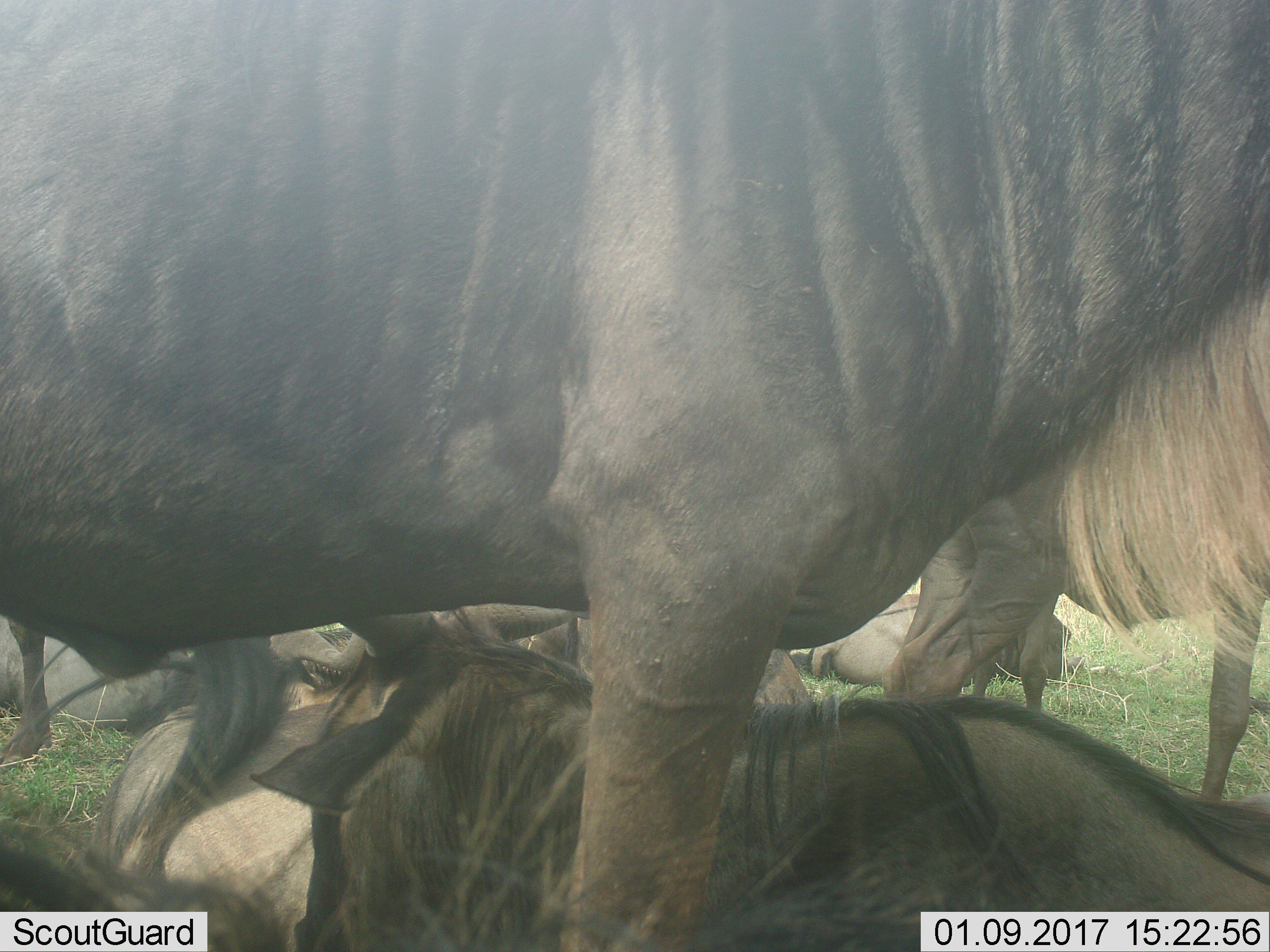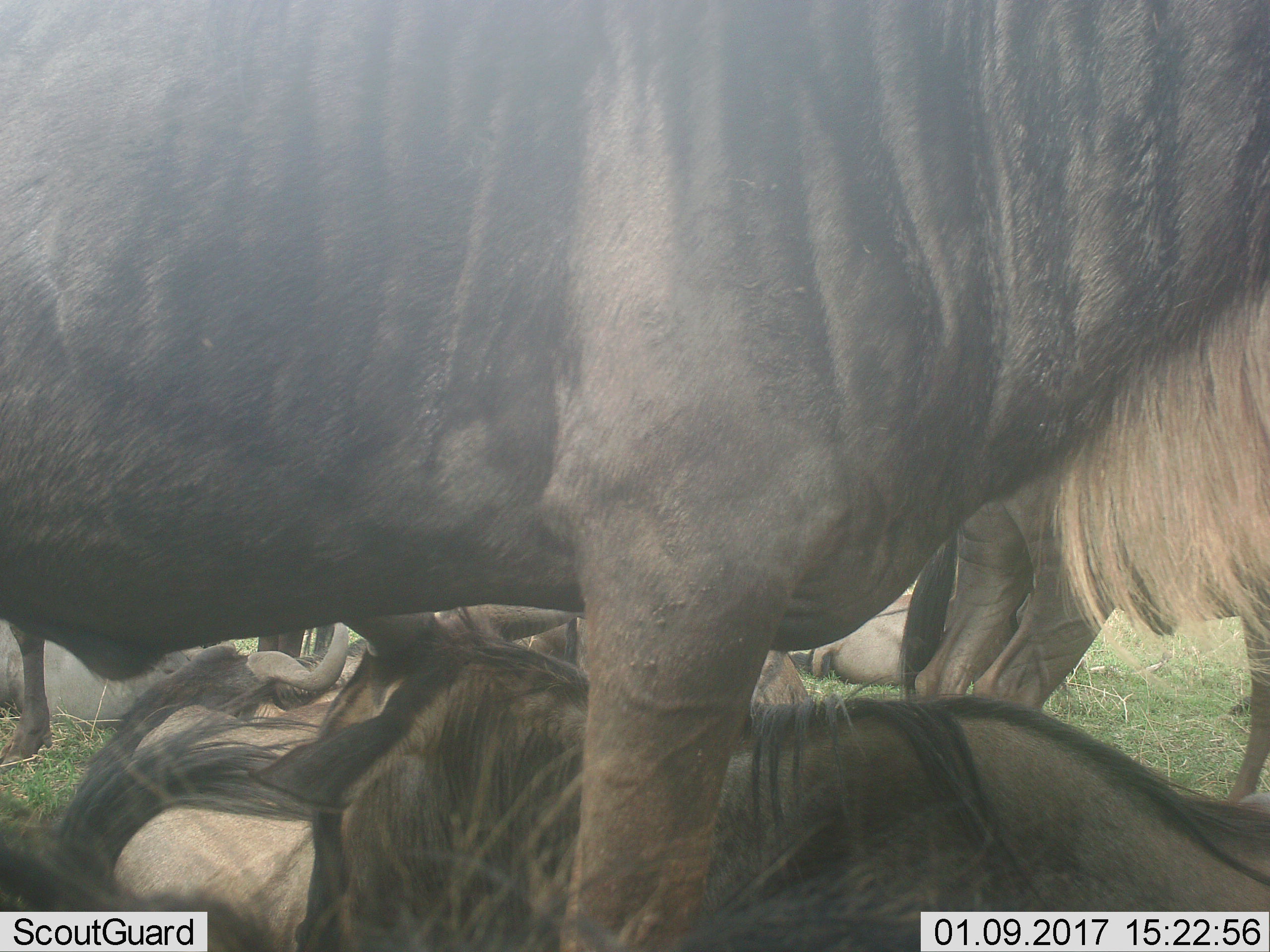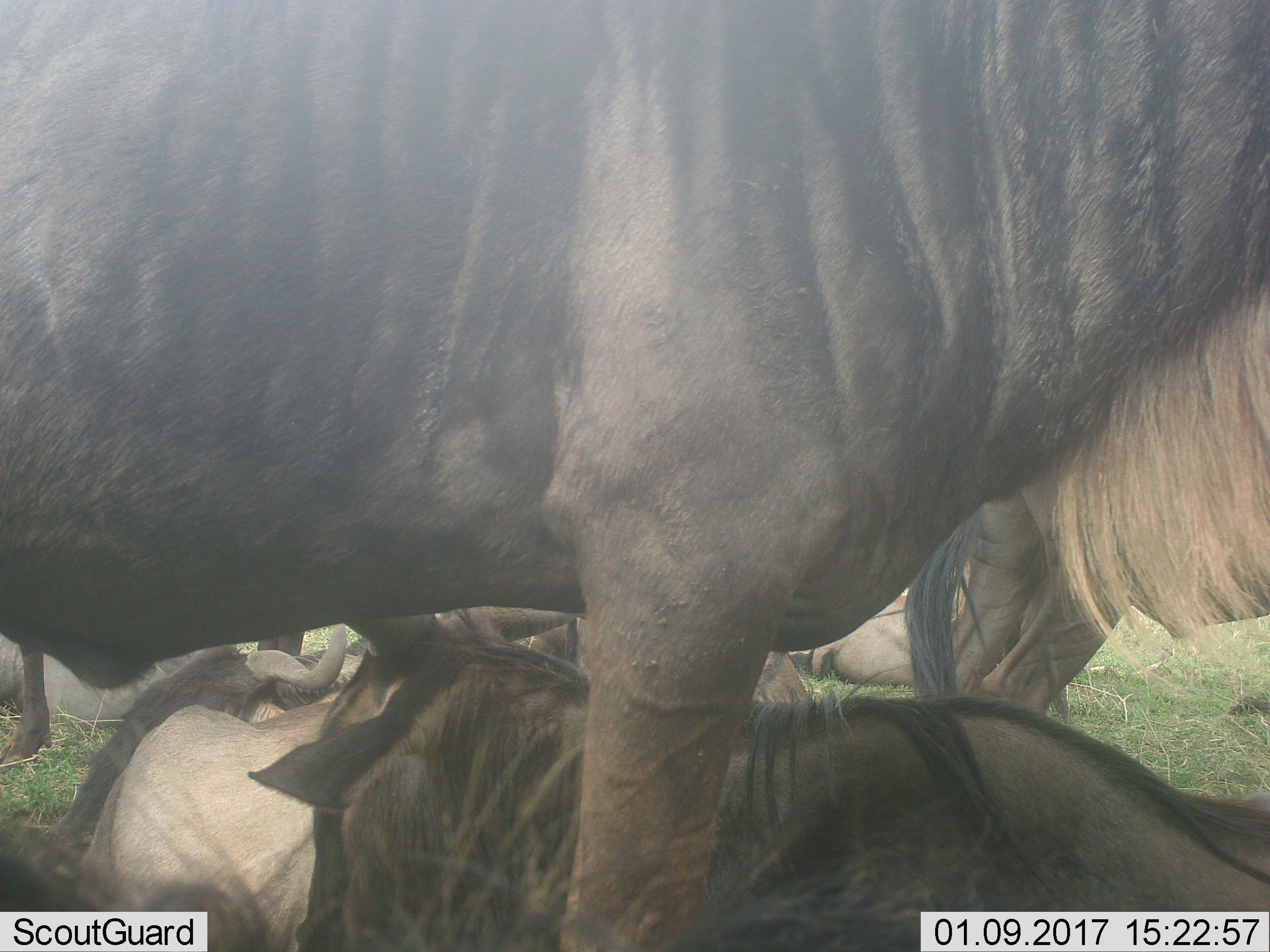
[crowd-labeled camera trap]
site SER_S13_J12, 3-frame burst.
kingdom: Animalia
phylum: Chordata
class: Mammalia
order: Artiodactyla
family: Bovidae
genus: Connochaetes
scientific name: Connochaetes taurinus taurinus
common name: blue wildebeest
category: wildebeestblue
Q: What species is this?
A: Wildebeestblue (blue wildebeest) (Connochaetes taurinus taurinus).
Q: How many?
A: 7.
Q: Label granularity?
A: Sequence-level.